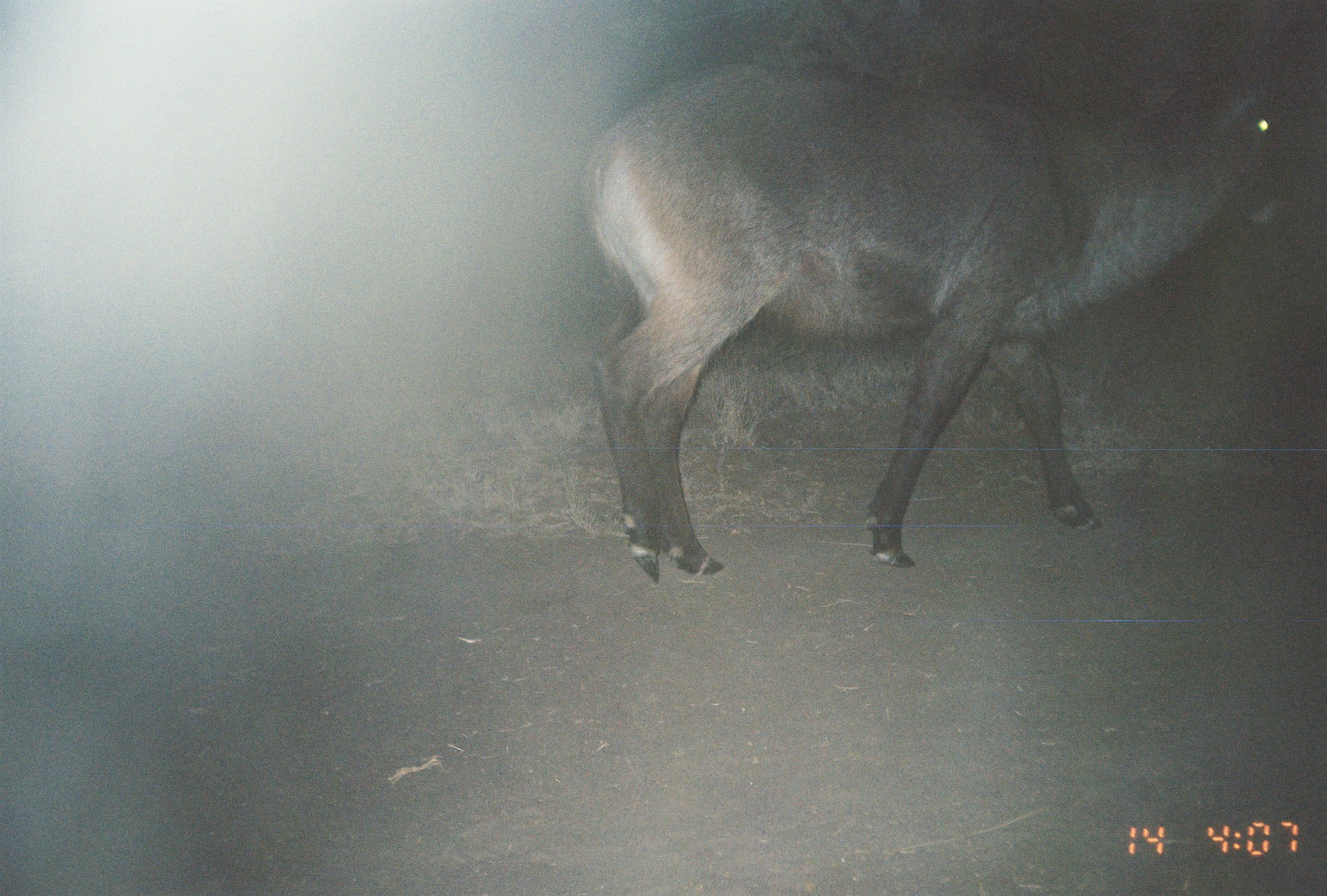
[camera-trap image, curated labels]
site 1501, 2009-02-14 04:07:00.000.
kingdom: Animalia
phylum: Chordata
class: Mammalia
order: Artiodactyla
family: Bovidae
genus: Kobus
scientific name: Kobus ellipsiprymnus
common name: waterbuck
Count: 1.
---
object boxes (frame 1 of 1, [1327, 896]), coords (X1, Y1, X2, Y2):
kobus ellipsiprymnus: (574, 53, 1294, 584)